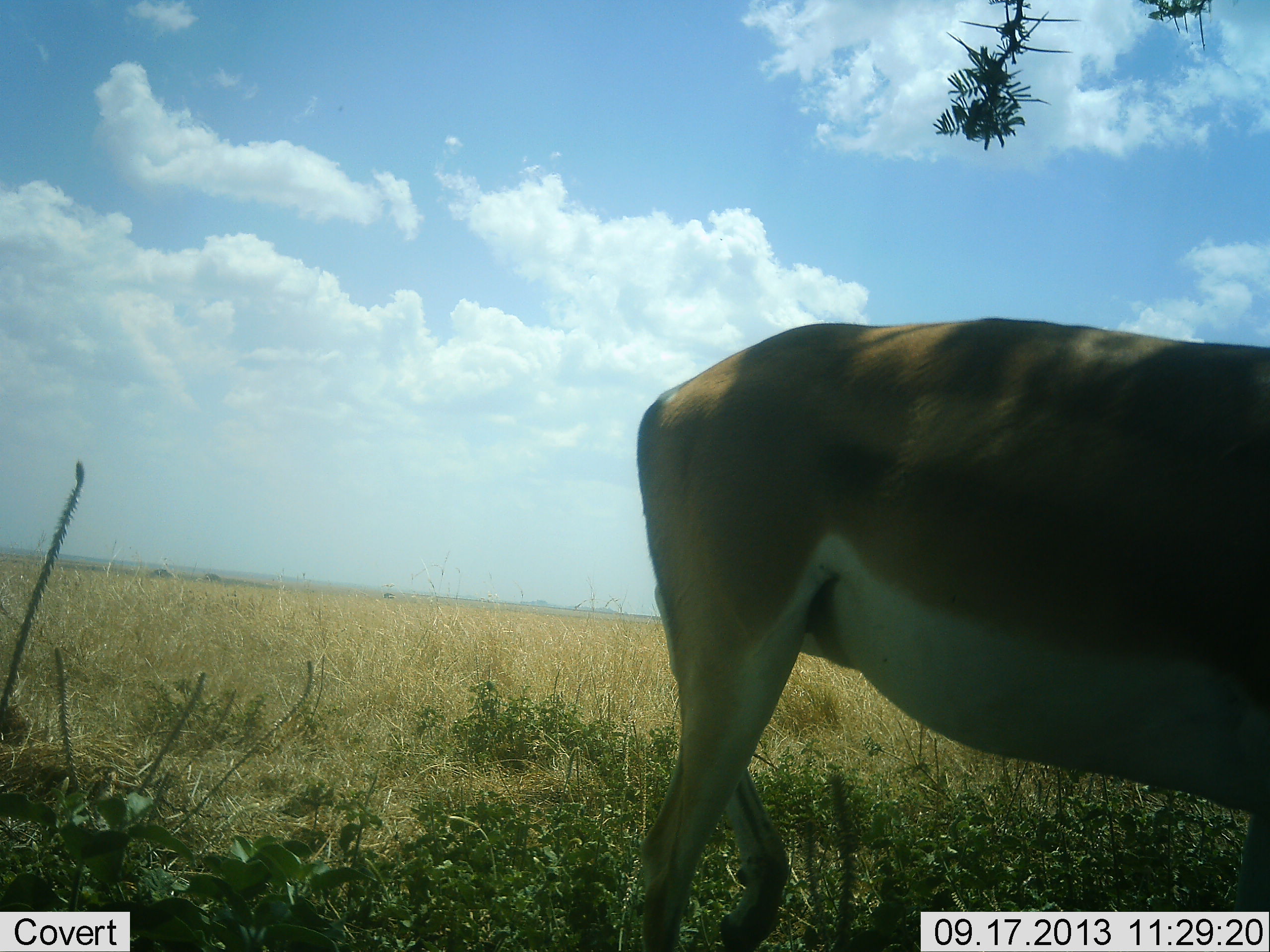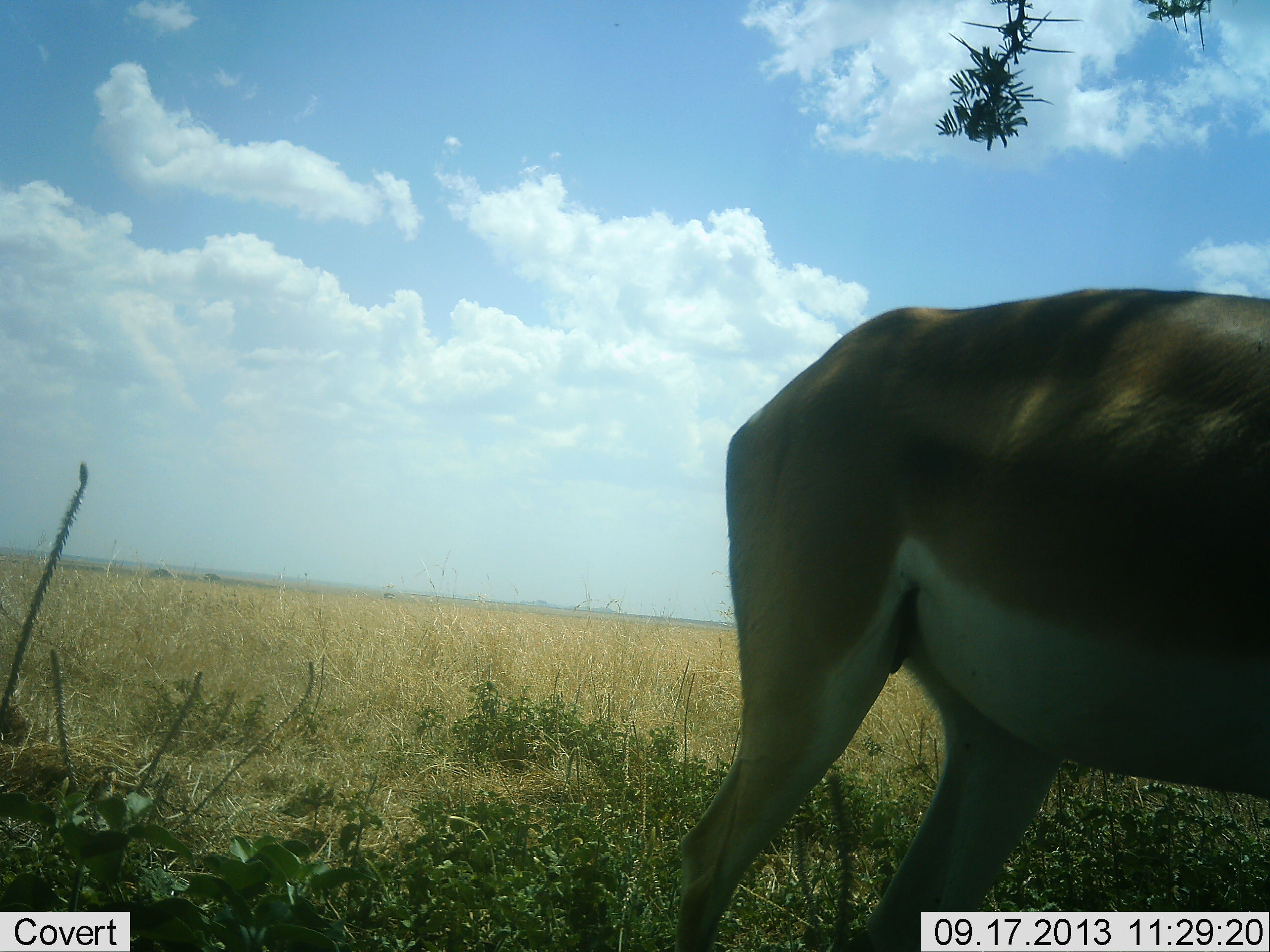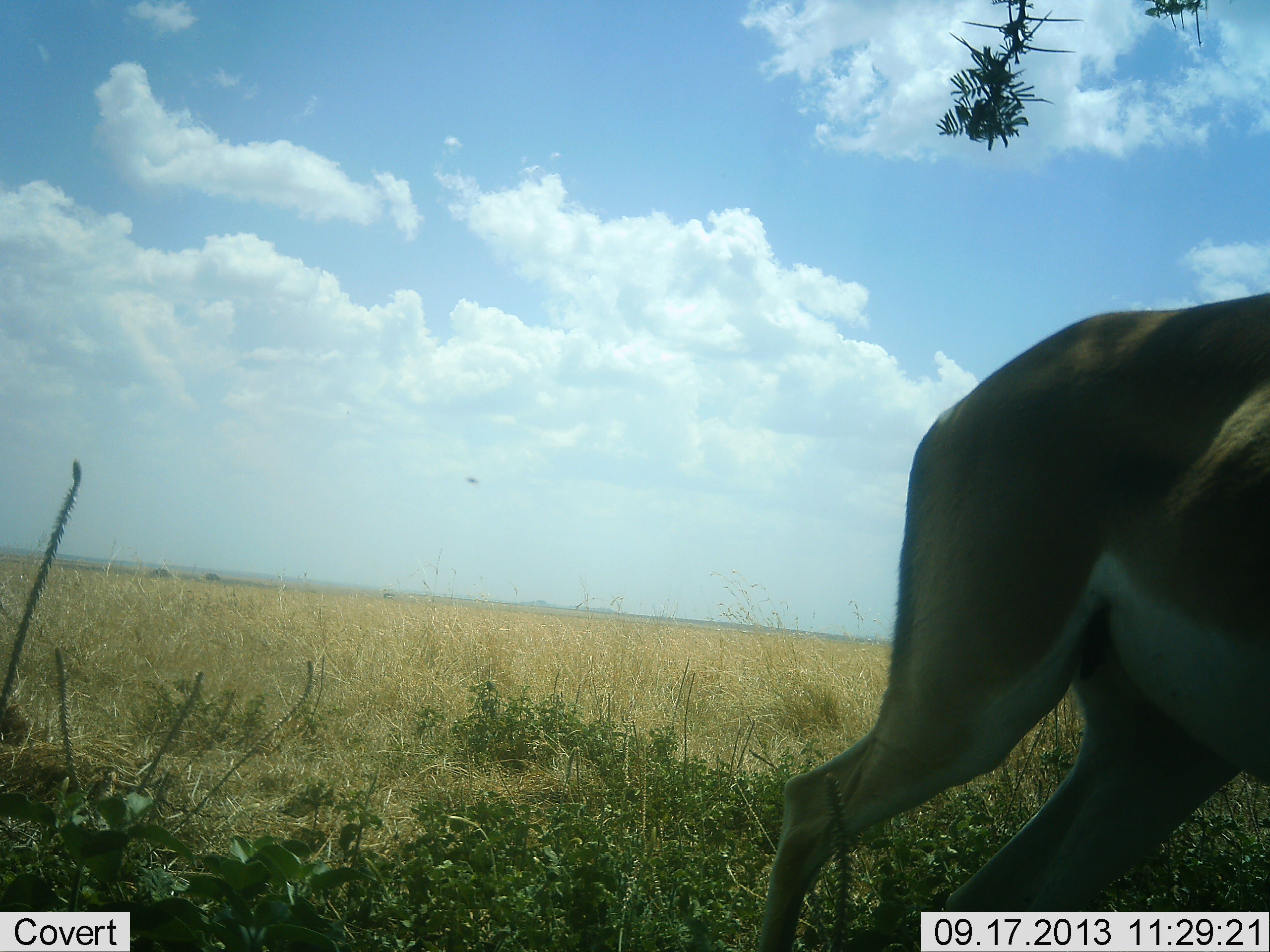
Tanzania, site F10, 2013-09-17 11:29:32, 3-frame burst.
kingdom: Animalia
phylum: Chordata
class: Mammalia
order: Artiodactyla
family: Bovidae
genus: Nanger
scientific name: Nanger granti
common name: grant's gazelle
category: gazellegrants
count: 1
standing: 30%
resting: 4%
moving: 59%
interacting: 0%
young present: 0%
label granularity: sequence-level